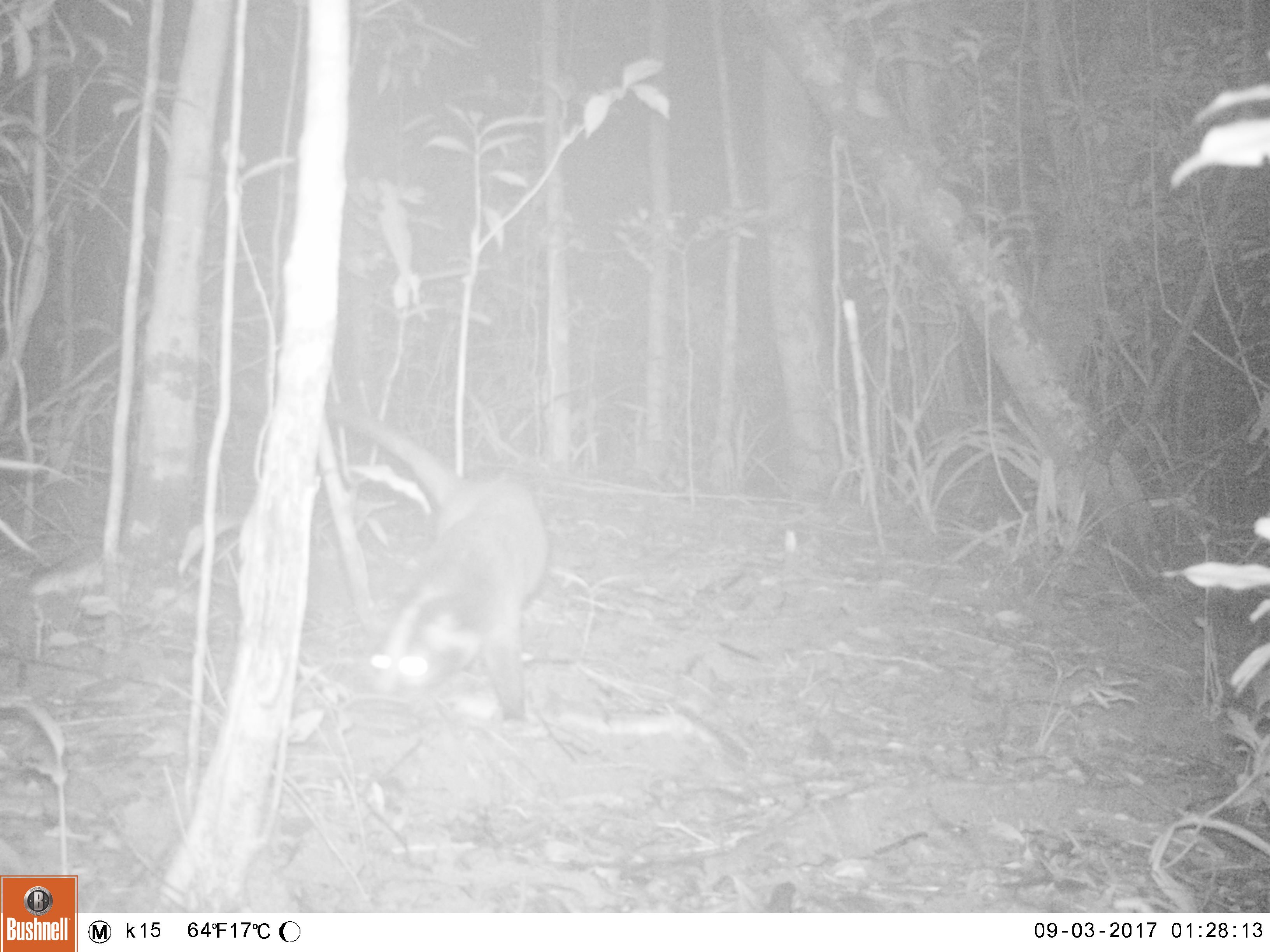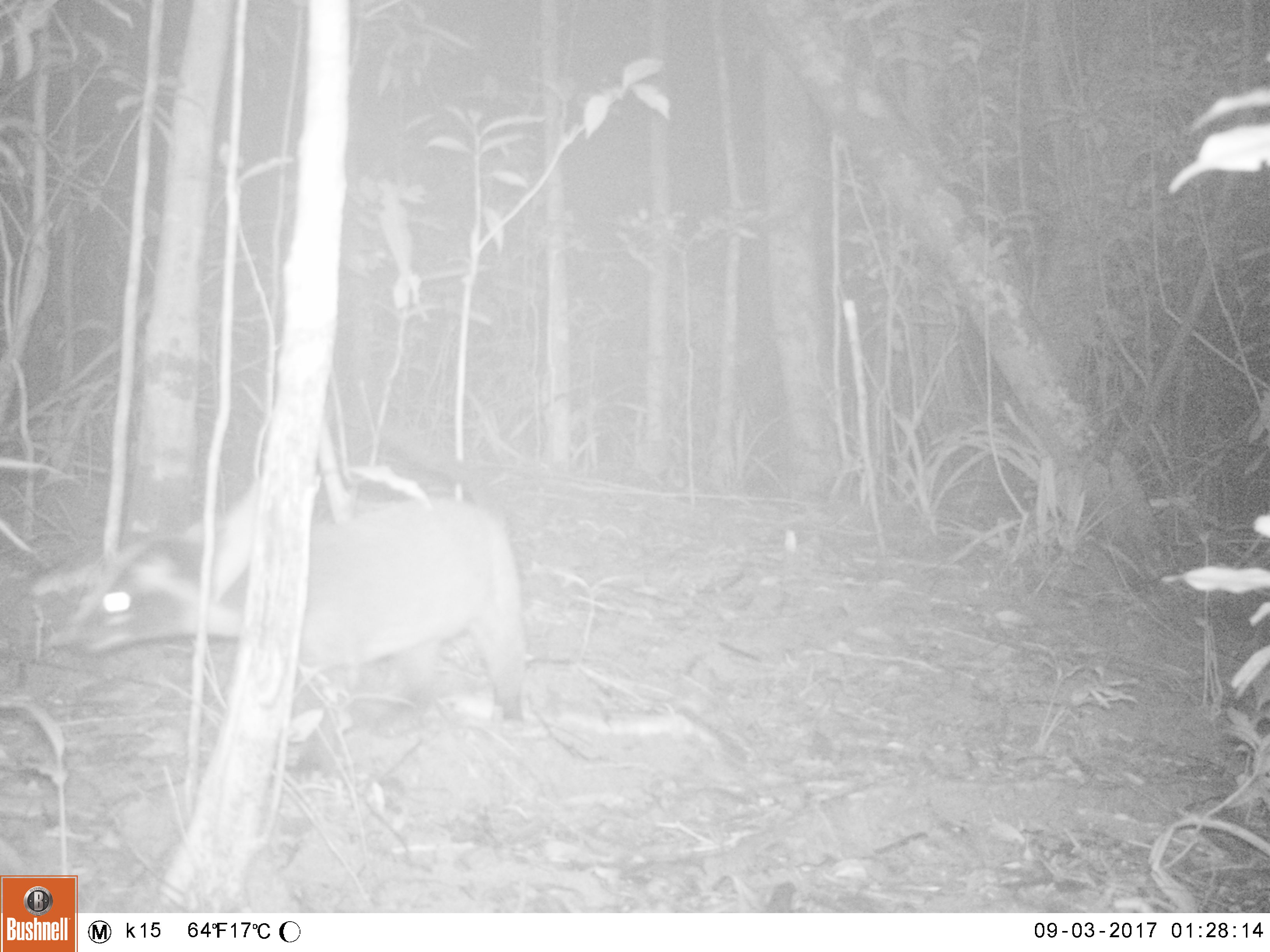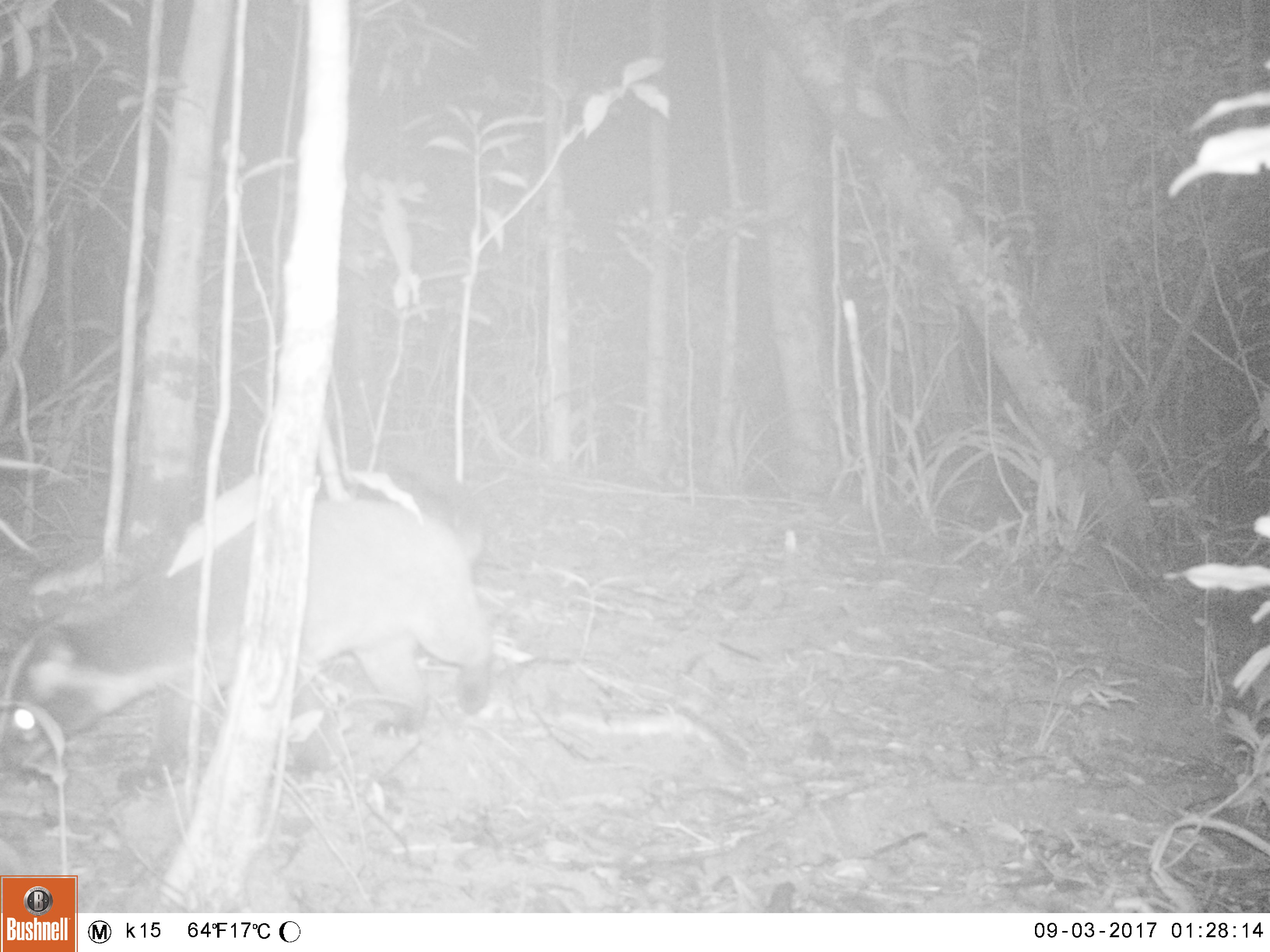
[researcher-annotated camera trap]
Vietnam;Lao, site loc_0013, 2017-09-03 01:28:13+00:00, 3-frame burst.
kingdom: Animalia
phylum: Chordata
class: Mammalia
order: Carnivora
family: Viverridae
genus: Paguma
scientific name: Paguma larvata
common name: masked palm civet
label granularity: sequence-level